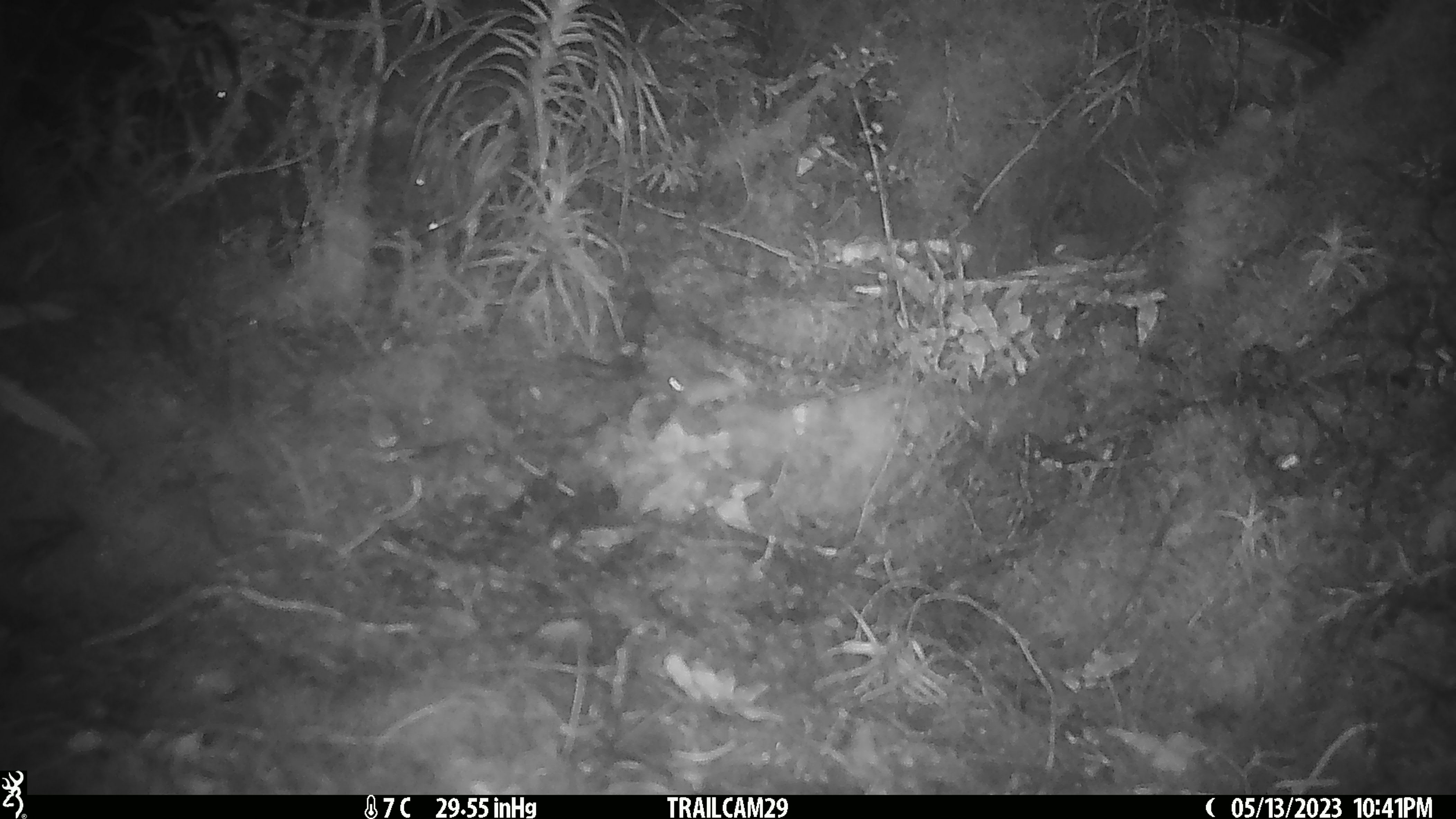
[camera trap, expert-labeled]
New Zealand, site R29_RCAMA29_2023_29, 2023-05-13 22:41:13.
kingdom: Animalia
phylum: Chordata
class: Mammalia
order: Rodentia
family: Muridae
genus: Mus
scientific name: Mus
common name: mouse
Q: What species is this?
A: Mouse (Mus).